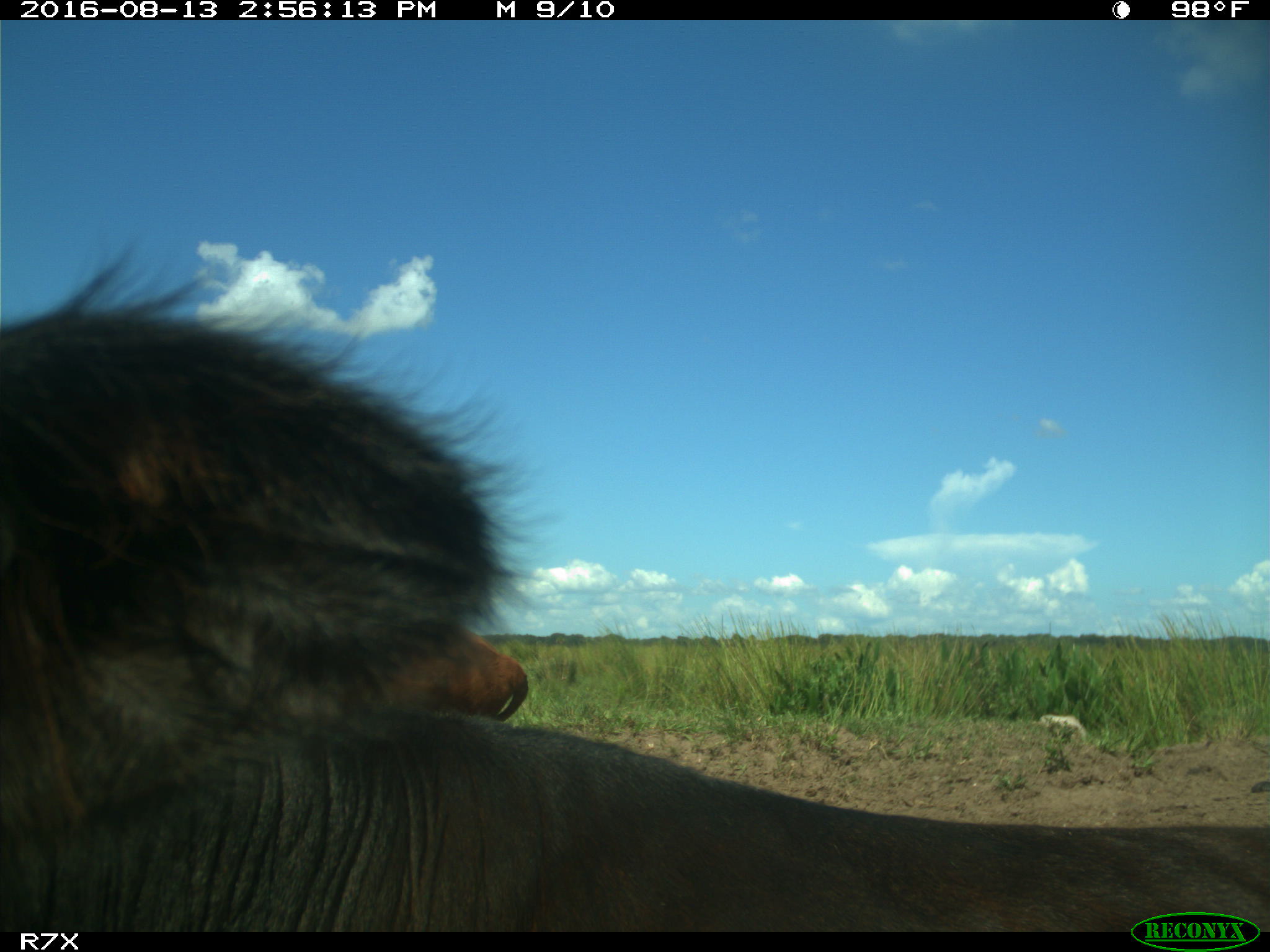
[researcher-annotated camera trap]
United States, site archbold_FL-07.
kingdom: Animalia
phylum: Chordata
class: Mammalia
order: Artiodactyla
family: Bovidae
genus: Bos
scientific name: Bos taurus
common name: domestic cow